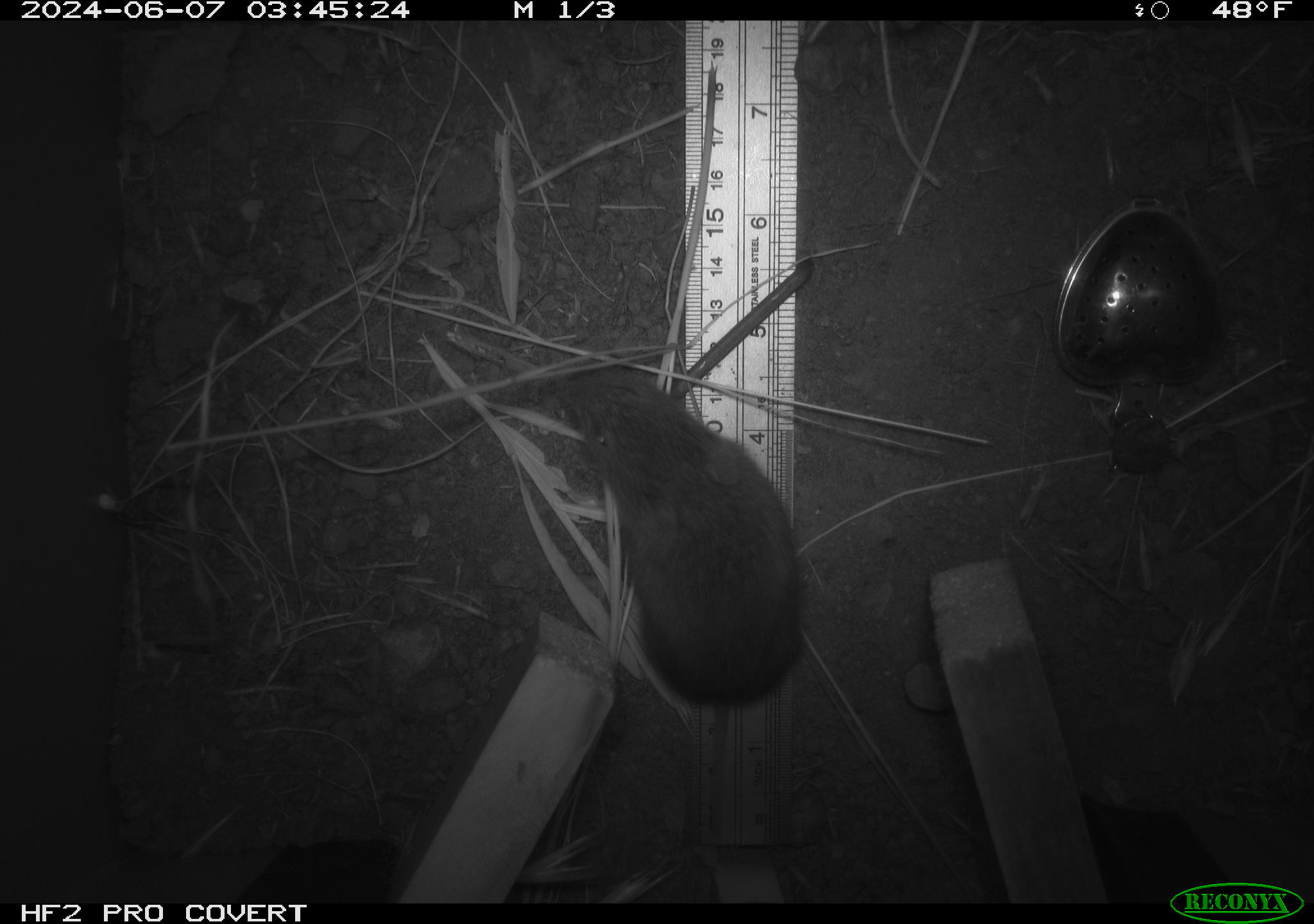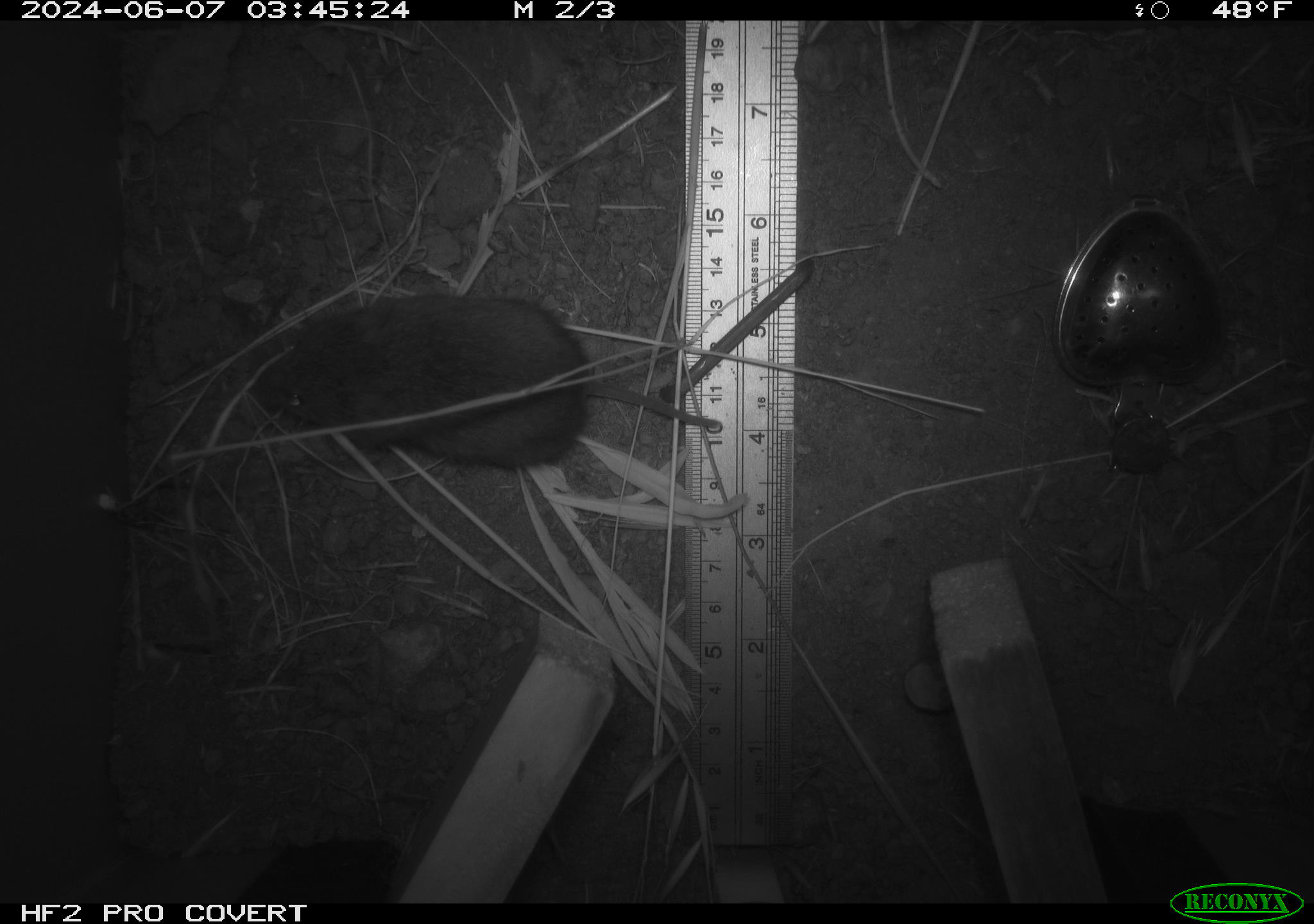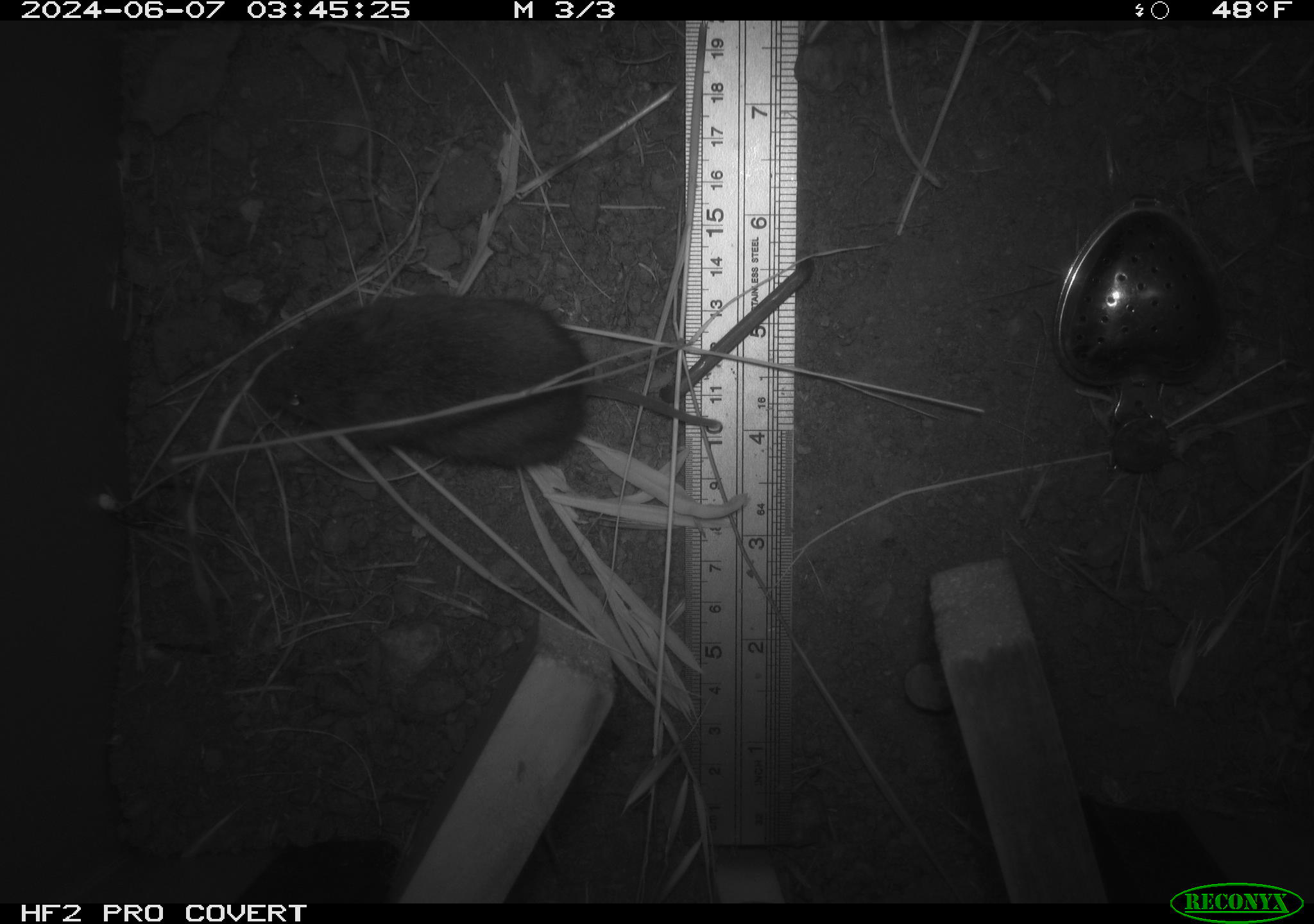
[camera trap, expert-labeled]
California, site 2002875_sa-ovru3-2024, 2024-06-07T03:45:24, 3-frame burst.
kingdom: Animalia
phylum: Chordata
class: Mammalia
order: Rodentia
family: Cricetidae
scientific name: Arvicolinae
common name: voles, lemmings, and muskrats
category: arvicolinae subfamily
Arvicolinae subfamily (voles, lemmings, and muskrats) (Arvicolinae).